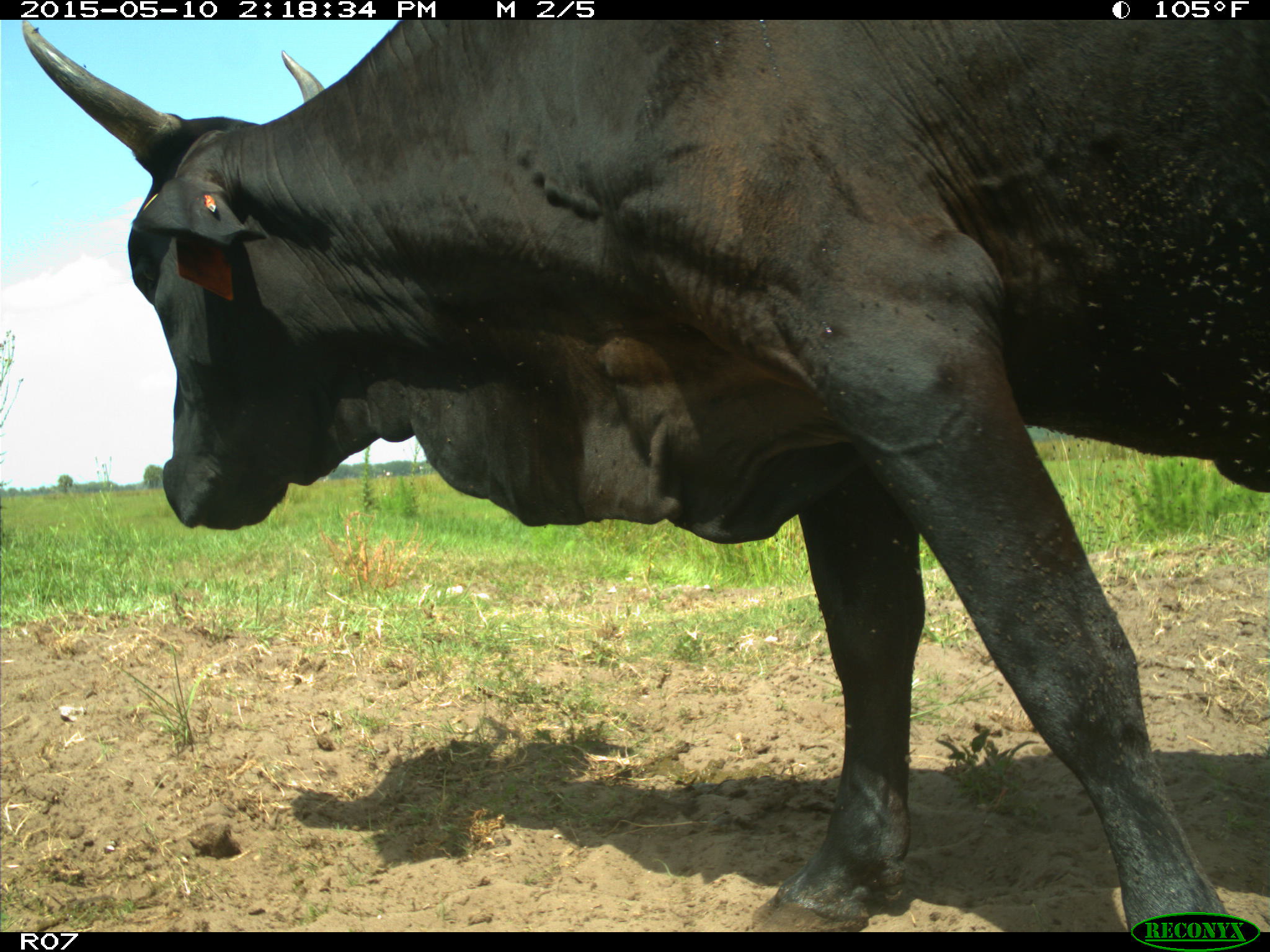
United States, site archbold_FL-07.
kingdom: Animalia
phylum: Chordata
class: Mammalia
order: Artiodactyla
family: Bovidae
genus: Bos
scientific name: Bos taurus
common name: domestic cow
Bos taurus (domestic cow).